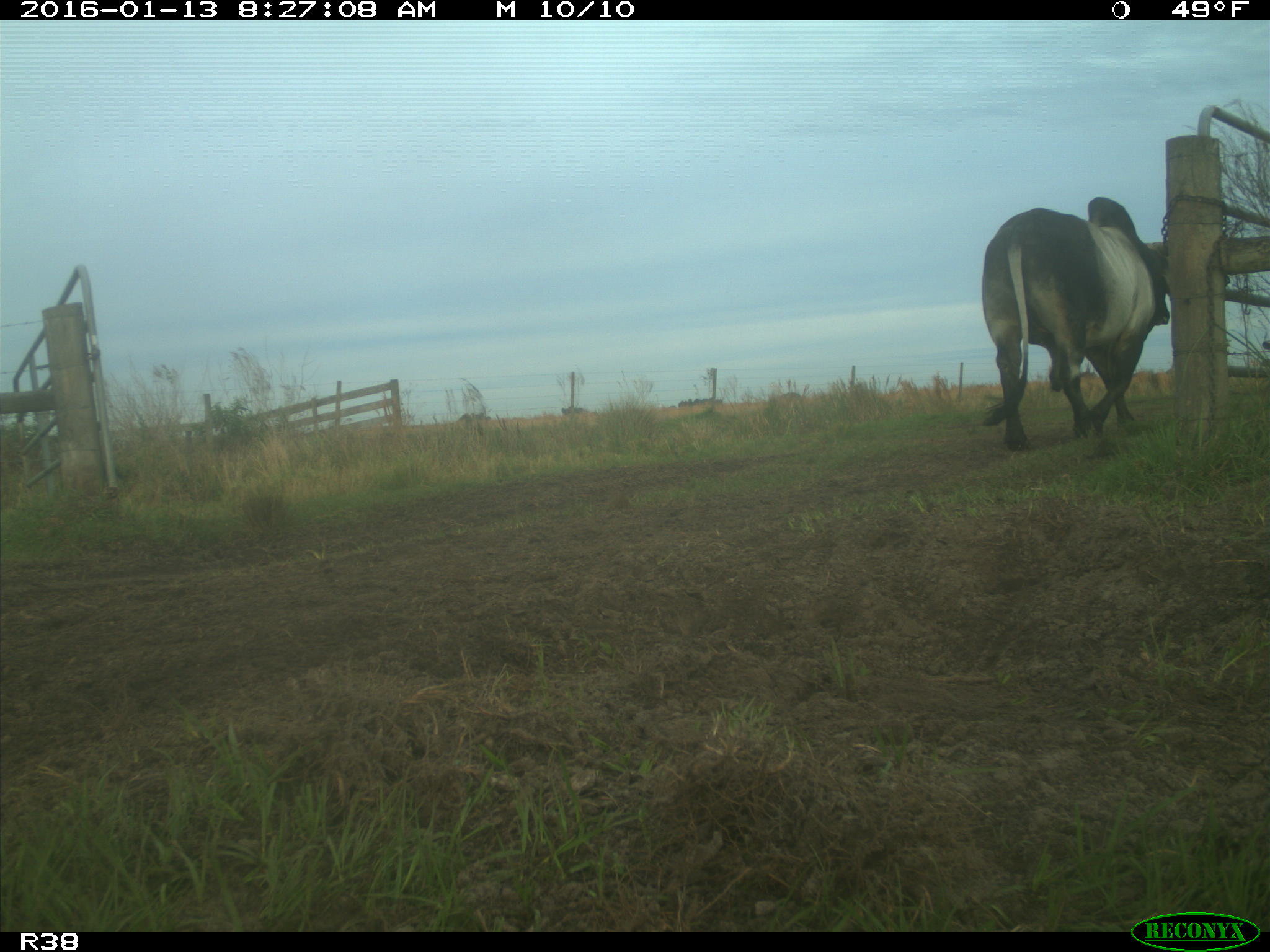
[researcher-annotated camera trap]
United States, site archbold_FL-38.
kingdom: Animalia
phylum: Chordata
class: Mammalia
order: Artiodactyla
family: Bovidae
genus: Bos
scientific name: Bos taurus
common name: domestic cow